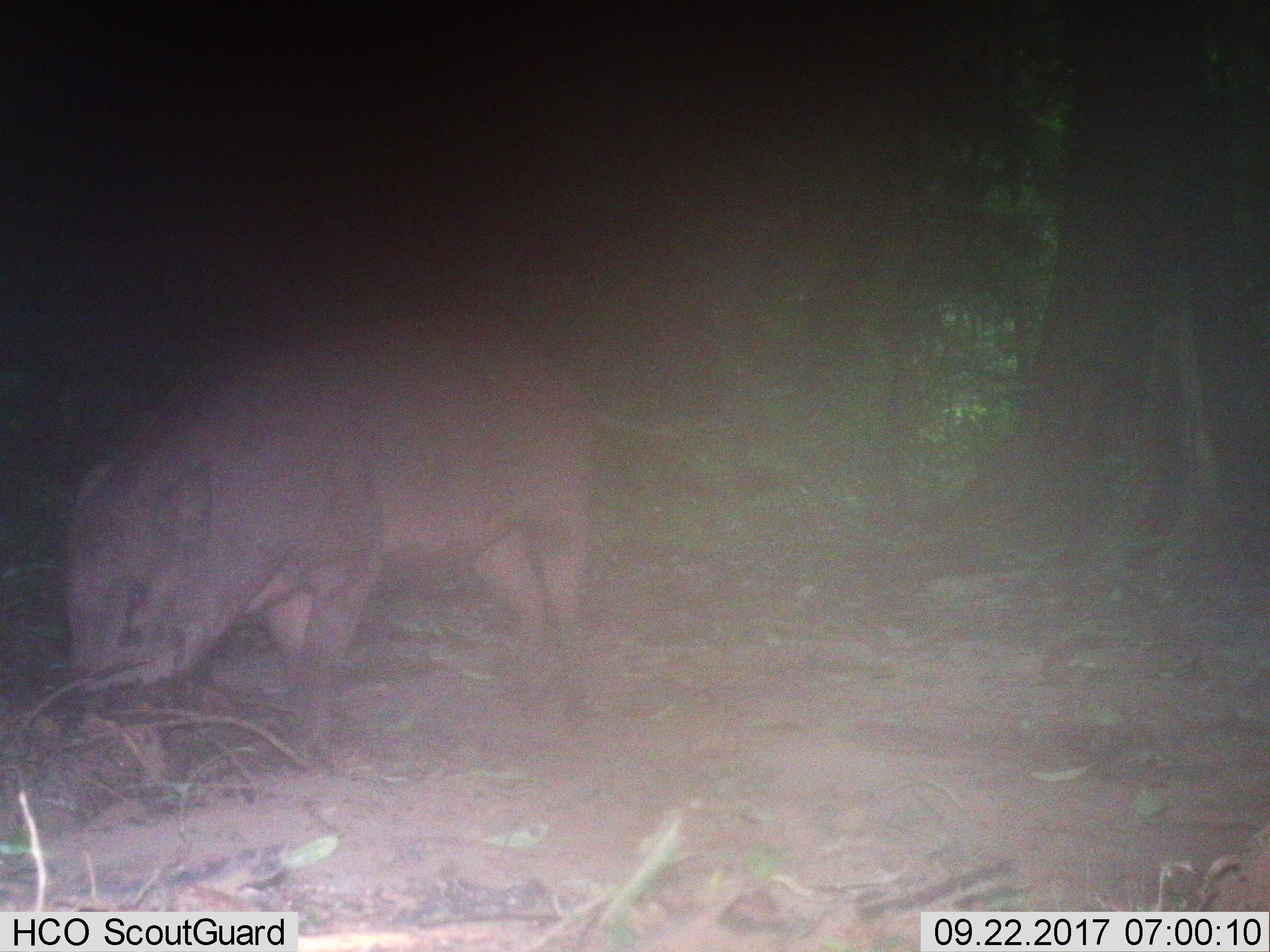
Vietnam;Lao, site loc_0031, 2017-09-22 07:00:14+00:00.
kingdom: Animalia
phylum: Chordata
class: Mammalia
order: Artiodactyla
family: Suidae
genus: Sus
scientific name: Sus scrofa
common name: eurasian wild pig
Eurasian wild pig (Sus scrofa). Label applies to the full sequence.